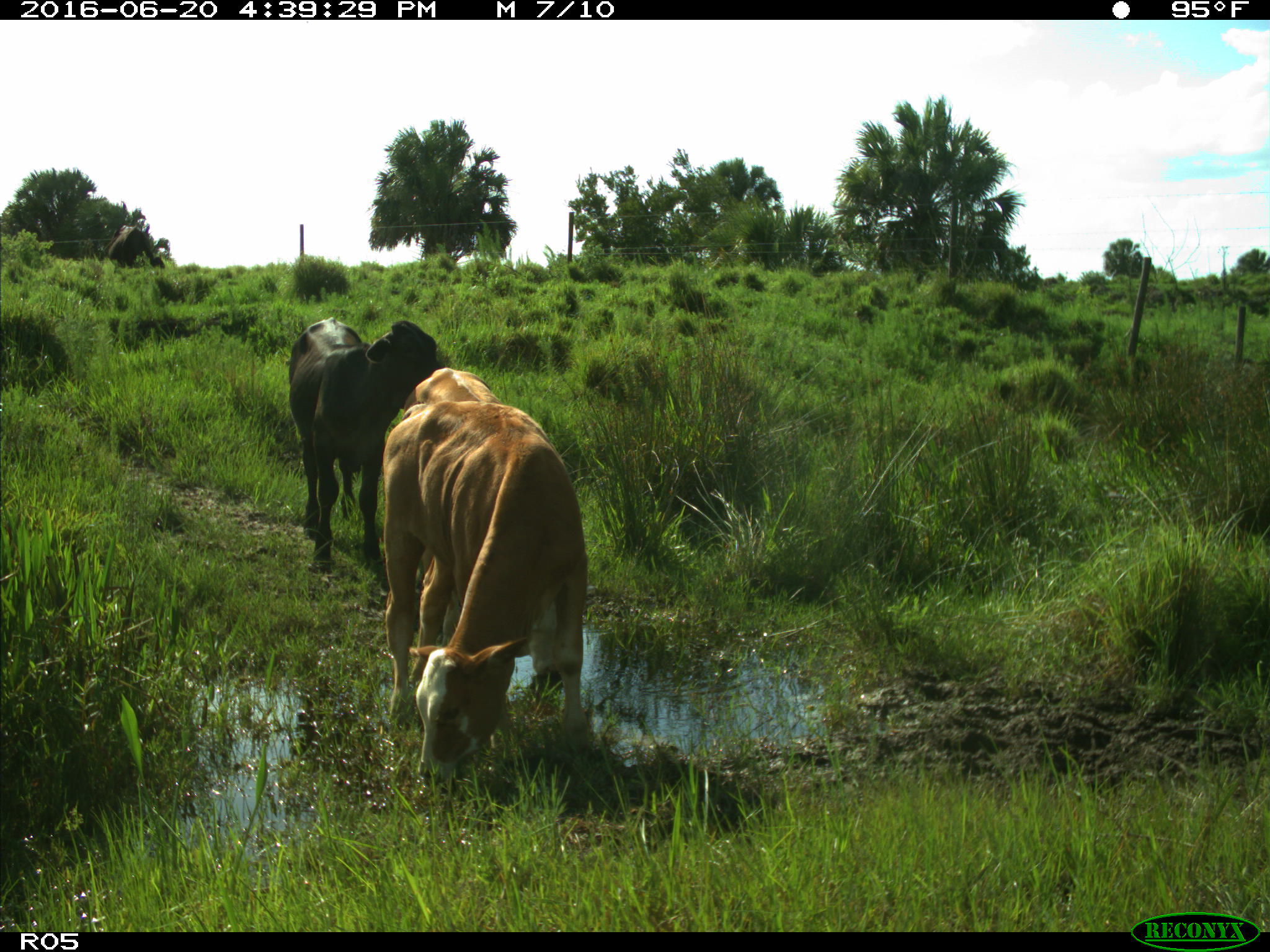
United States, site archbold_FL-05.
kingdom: Animalia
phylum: Chordata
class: Mammalia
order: Artiodactyla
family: Bovidae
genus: Bos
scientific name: Bos taurus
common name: domestic cow